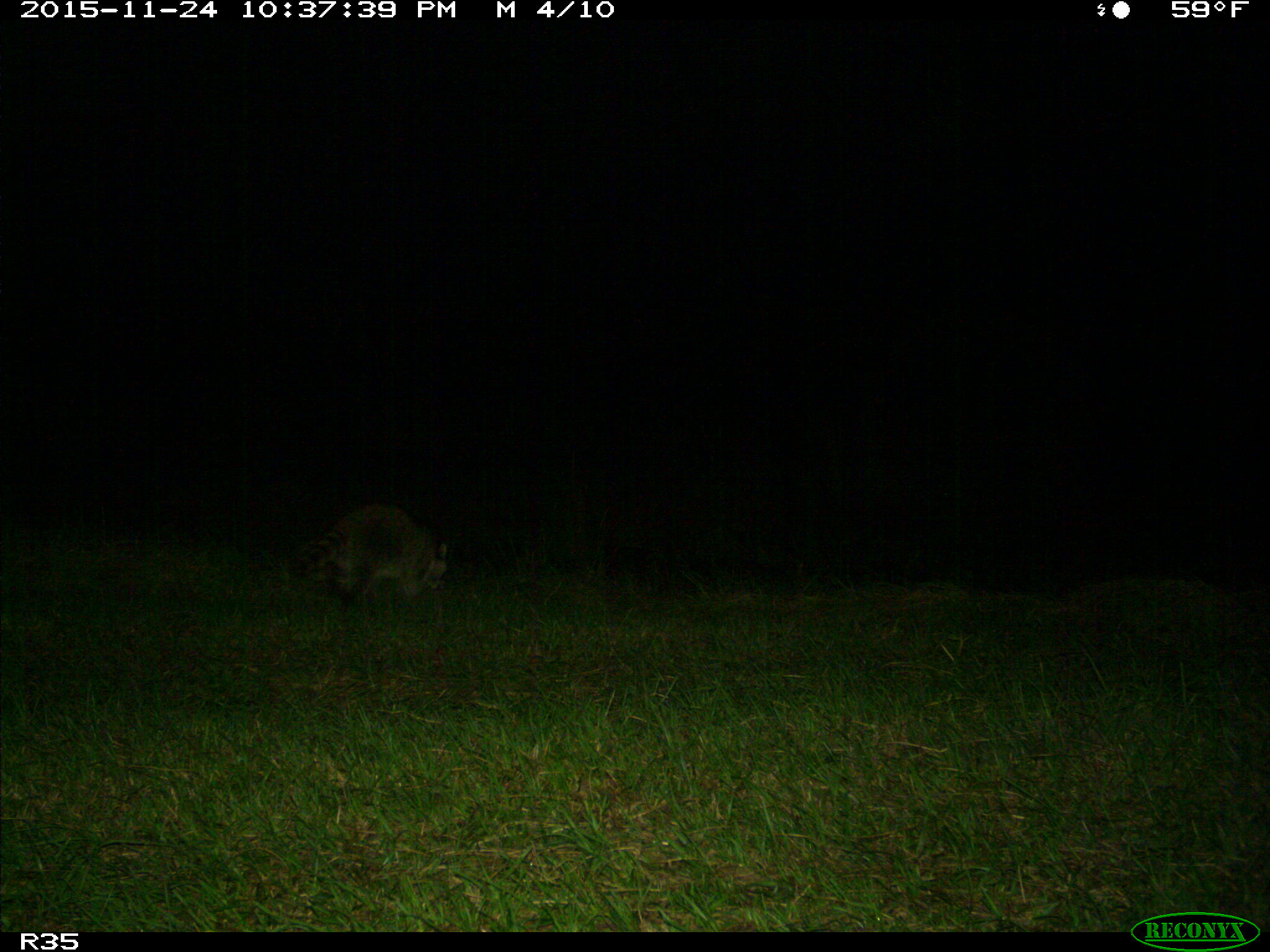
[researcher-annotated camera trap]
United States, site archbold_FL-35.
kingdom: Animalia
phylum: Chordata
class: Mammalia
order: Carnivora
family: Procyonidae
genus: Procyon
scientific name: Procyon lotor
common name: common raccoon